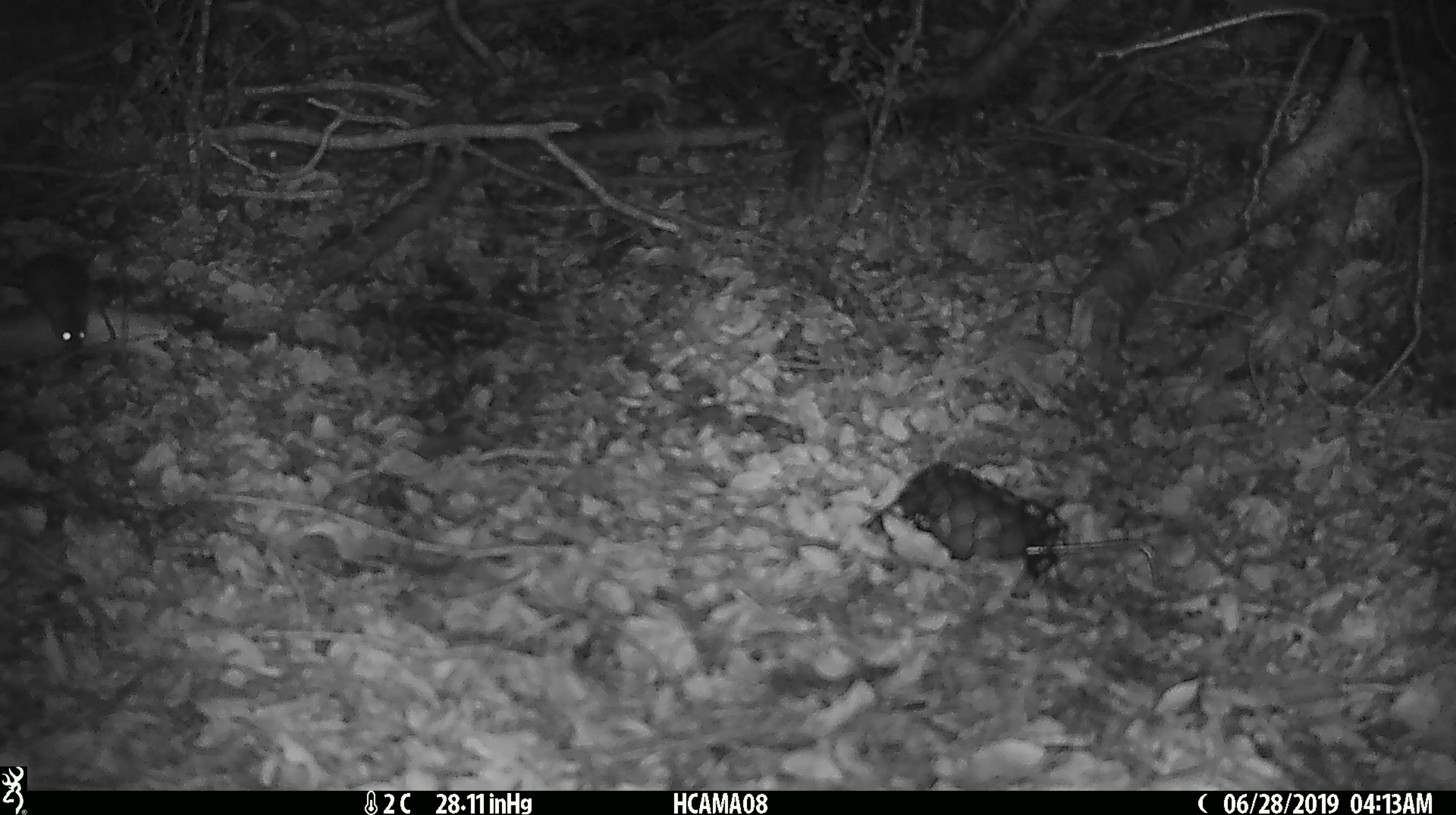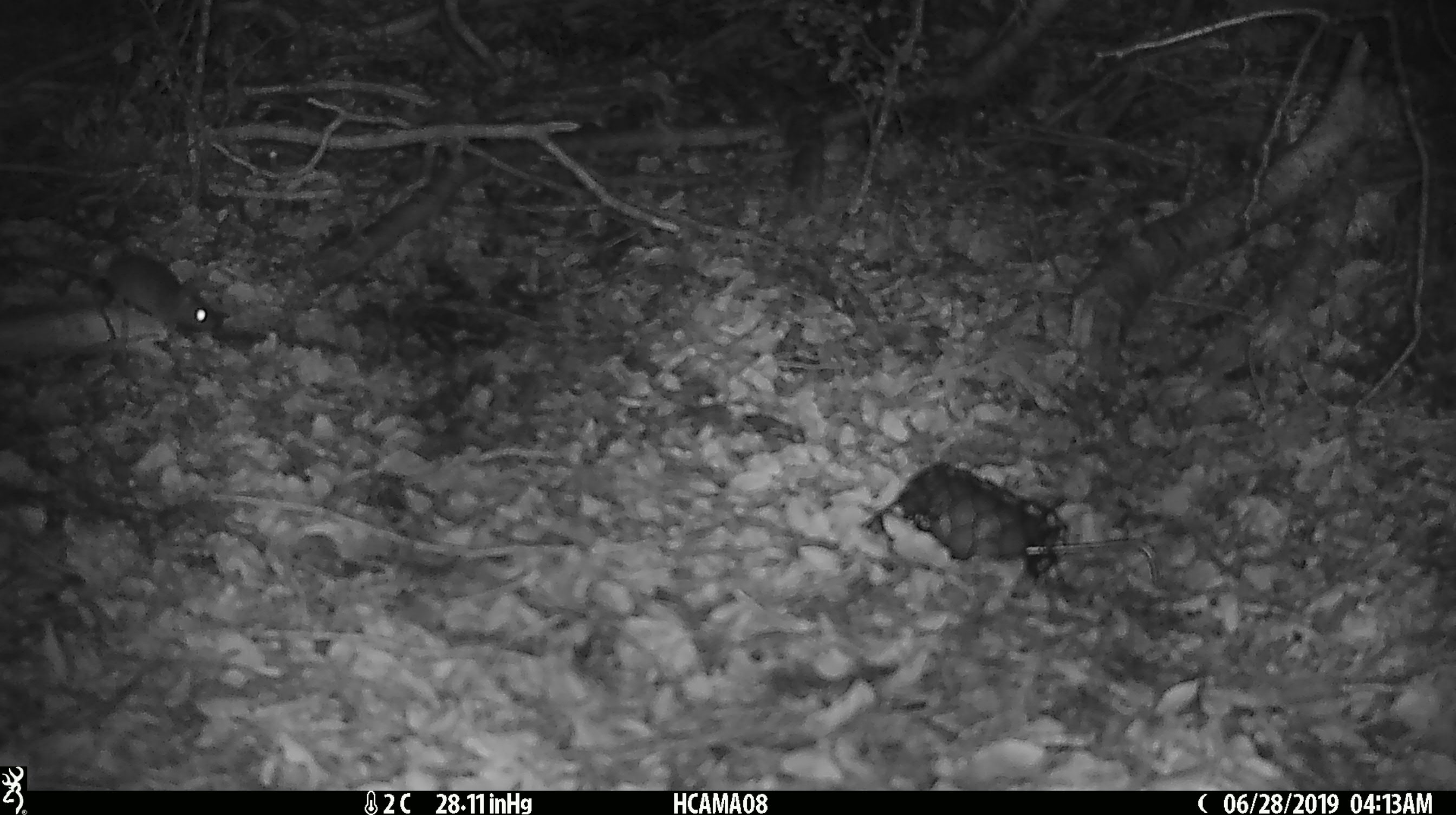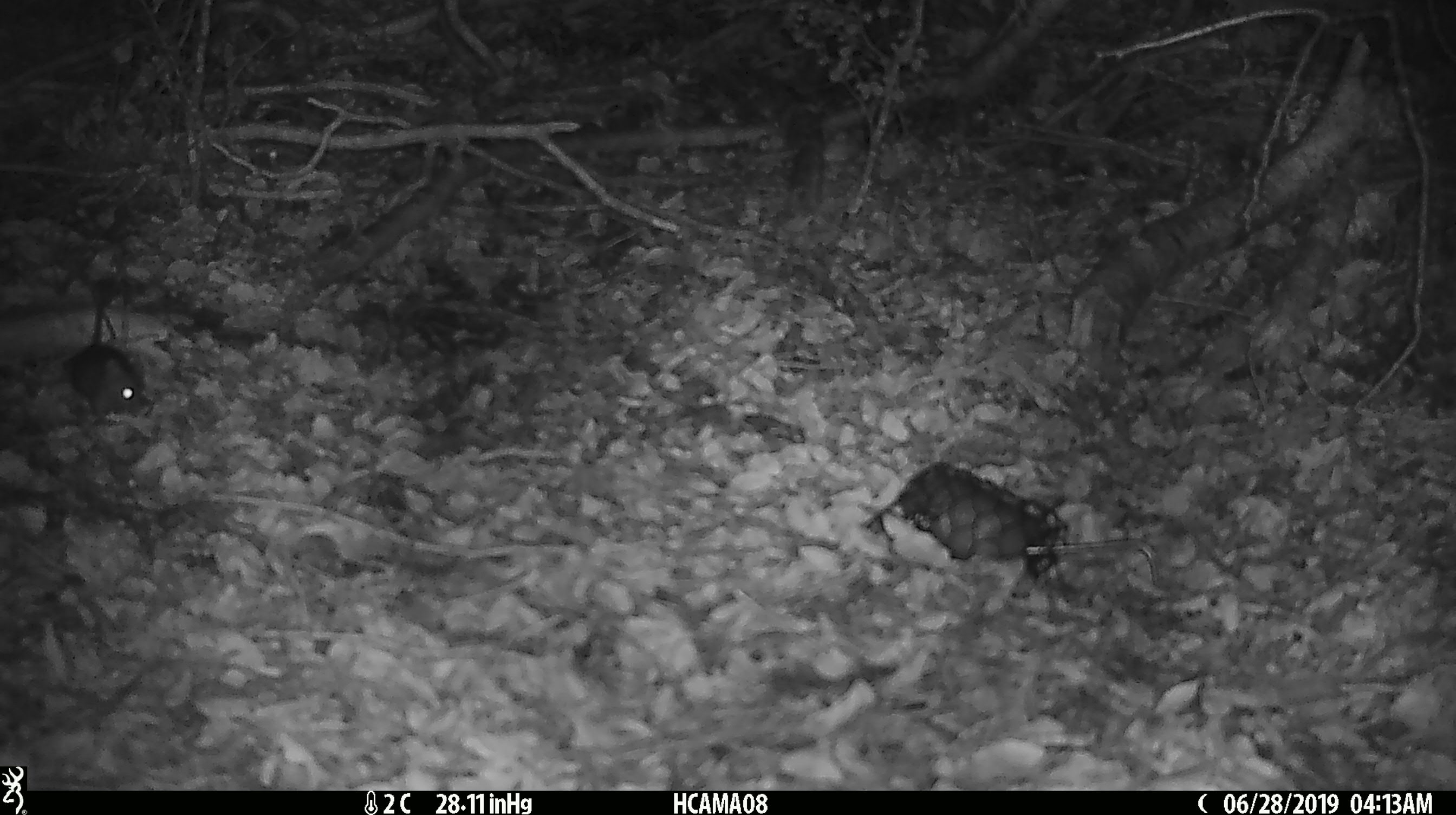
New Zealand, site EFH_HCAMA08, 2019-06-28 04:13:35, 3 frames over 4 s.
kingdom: Animalia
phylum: Chordata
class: Mammalia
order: Rodentia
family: Muridae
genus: Mus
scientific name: Mus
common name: mouse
Mouse (Mus).